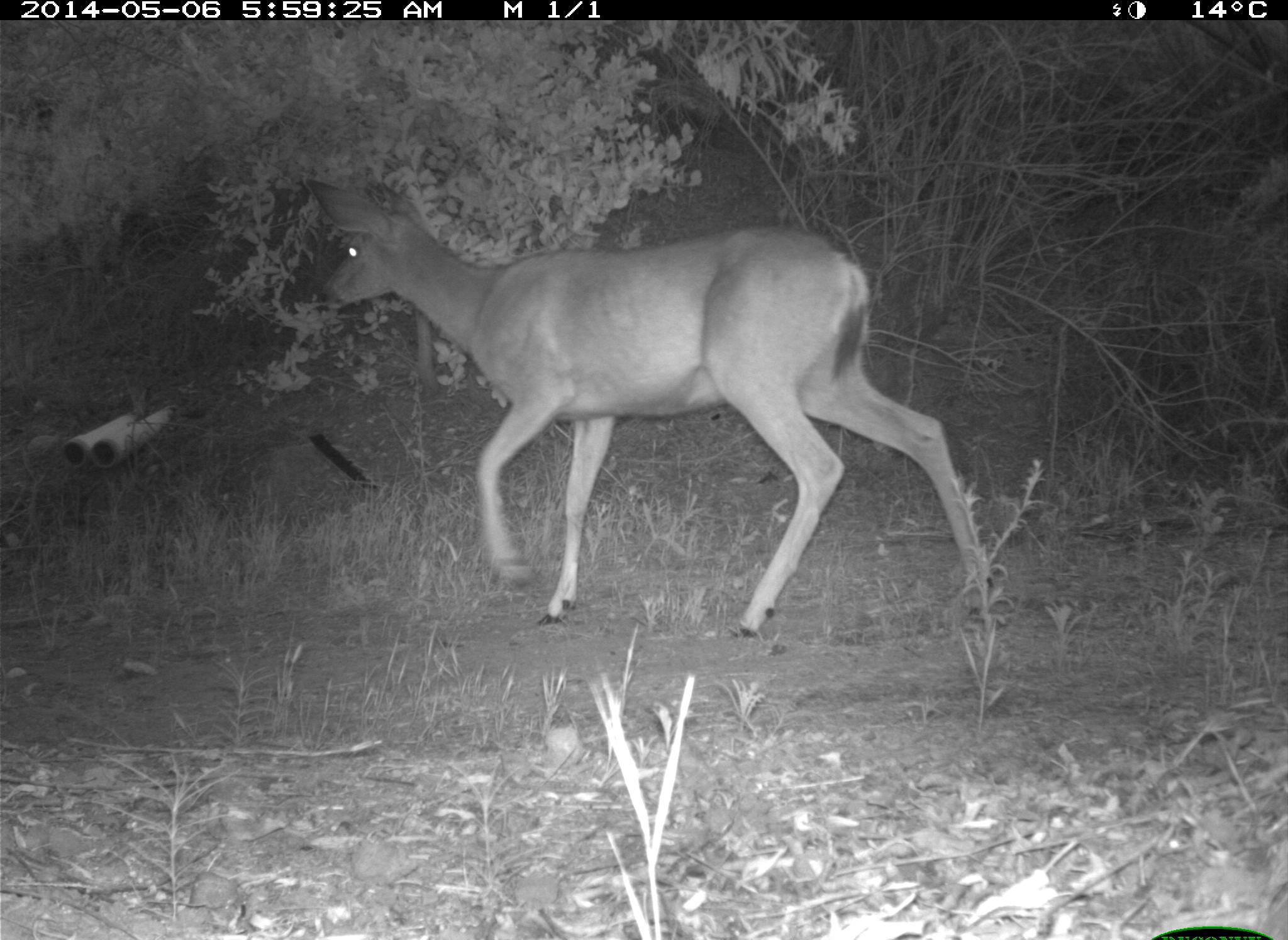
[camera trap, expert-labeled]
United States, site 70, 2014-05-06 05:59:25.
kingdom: Animalia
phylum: Chordata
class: Mammalia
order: Artiodactyla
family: Cervidae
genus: Odocoileus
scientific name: Odocoileus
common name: deer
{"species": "deer (Odocoileus)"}